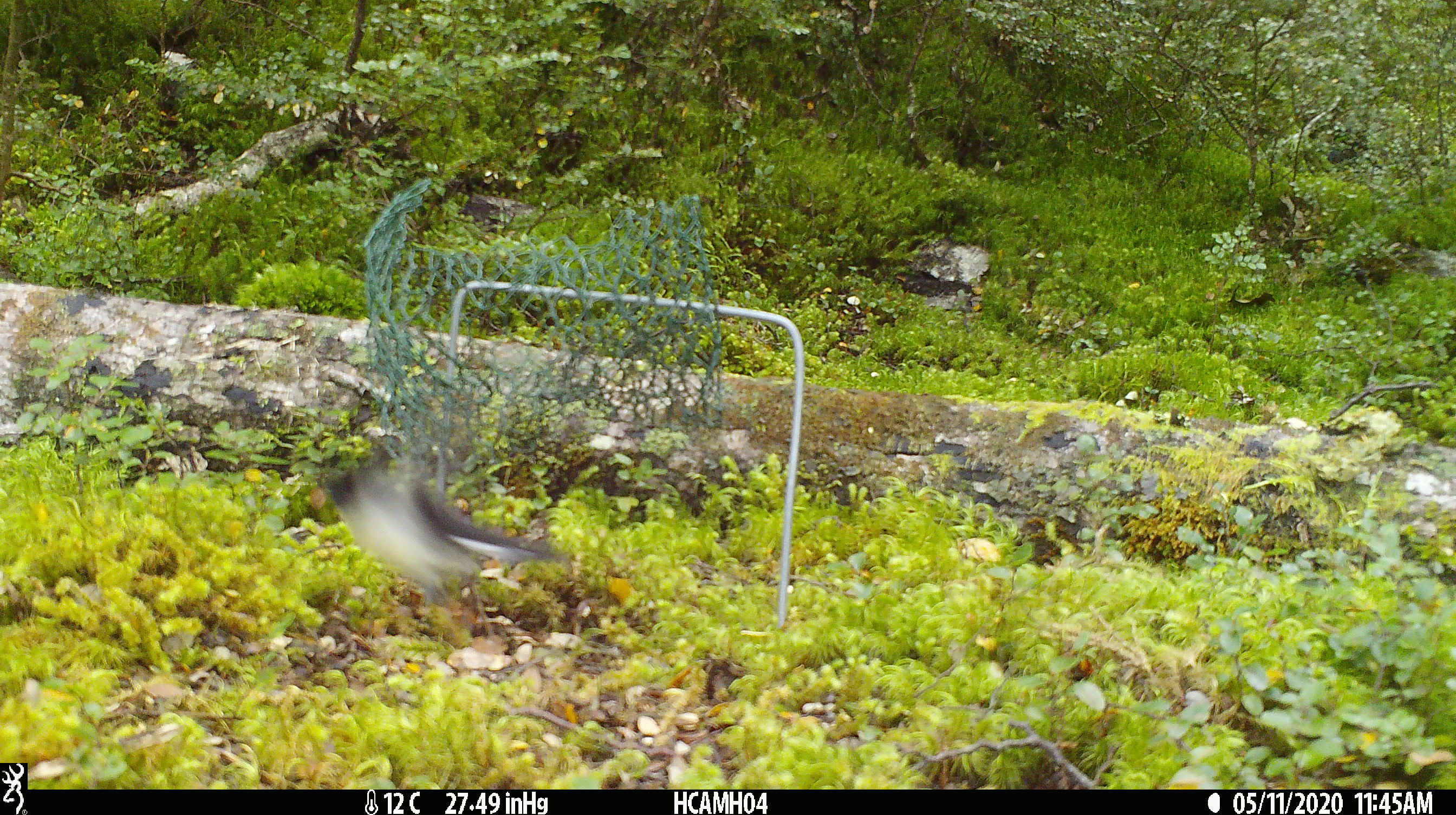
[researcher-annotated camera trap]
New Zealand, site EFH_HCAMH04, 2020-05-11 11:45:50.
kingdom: Animalia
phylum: Chordata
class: Aves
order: Passeriformes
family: Petroicidae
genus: Petroica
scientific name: Petroica macrocephala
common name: tomtit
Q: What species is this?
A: Tomtit (Petroica macrocephala).